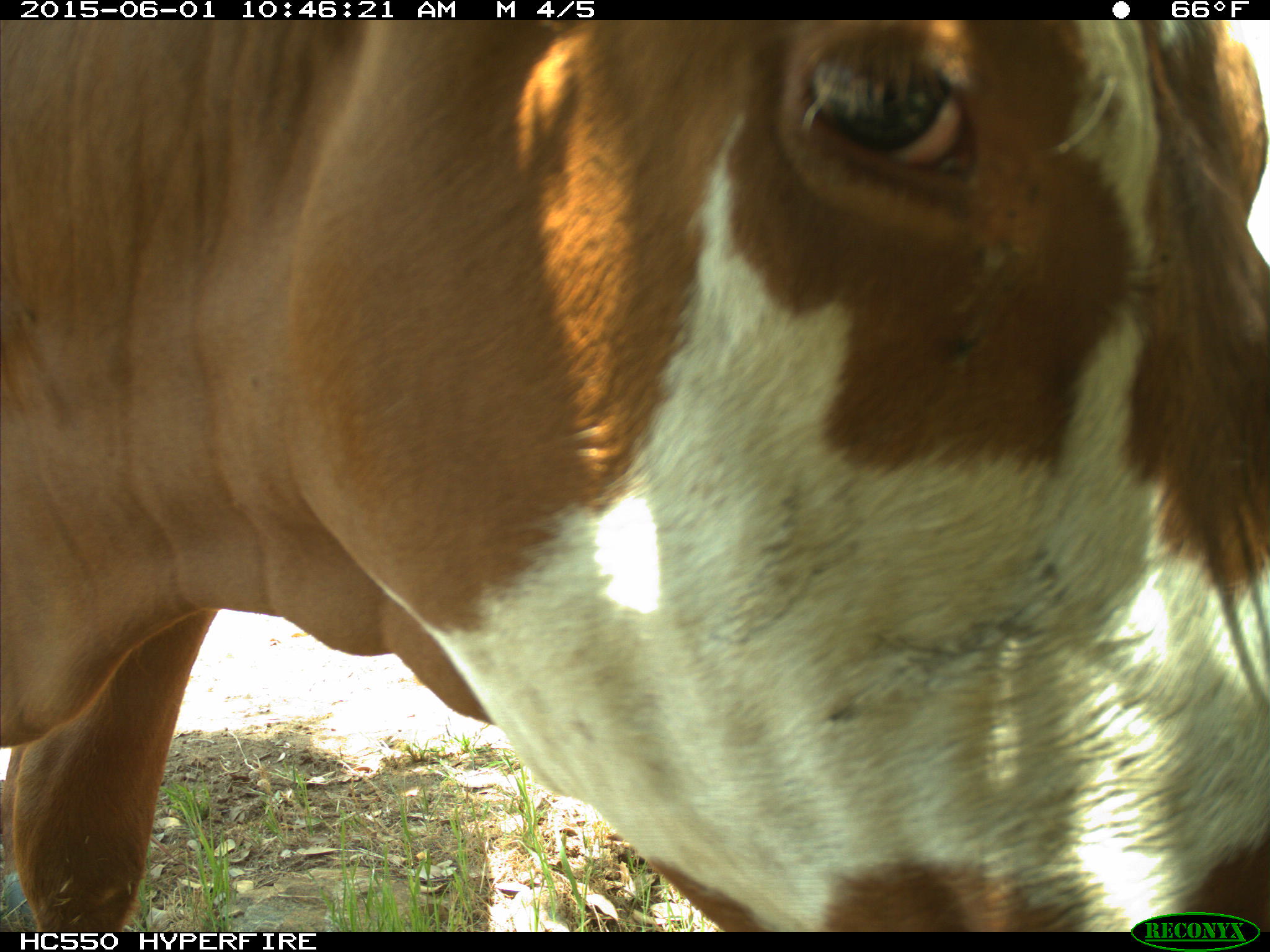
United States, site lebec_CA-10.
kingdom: Animalia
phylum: Chordata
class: Mammalia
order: Artiodactyla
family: Bovidae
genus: Bos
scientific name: Bos taurus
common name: domestic cow